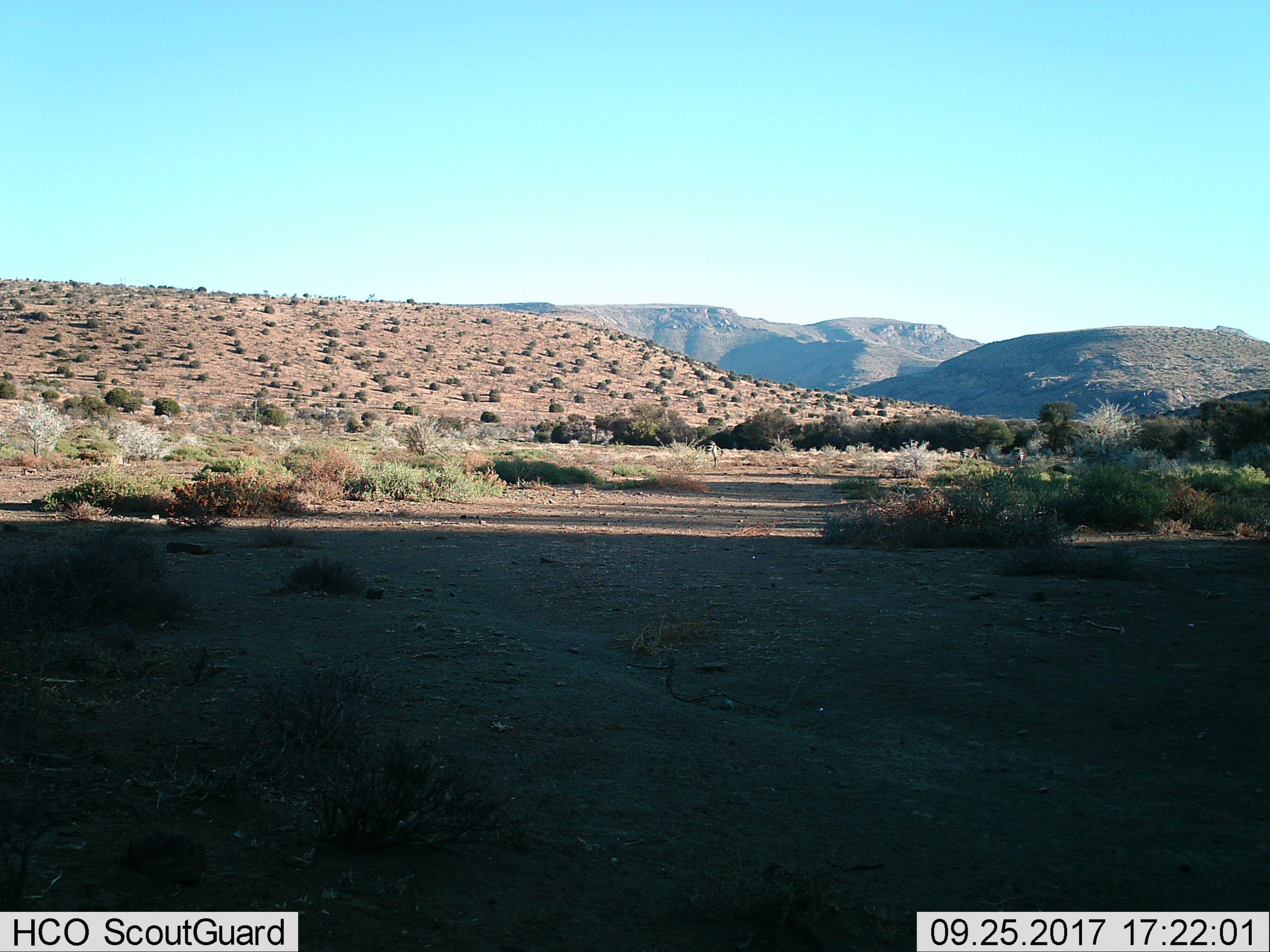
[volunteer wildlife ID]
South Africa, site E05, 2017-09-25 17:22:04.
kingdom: Animalia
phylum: Chordata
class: Mammalia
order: Perissodactyla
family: Equidae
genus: Equus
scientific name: Equus zebra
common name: mountain zebra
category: zebramountain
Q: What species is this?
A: Zebramountain (mountain zebra) (Equus zebra).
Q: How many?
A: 1.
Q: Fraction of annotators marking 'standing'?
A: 67%.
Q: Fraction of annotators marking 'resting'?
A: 0%.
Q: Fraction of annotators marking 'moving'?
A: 0%.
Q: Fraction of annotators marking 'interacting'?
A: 0%.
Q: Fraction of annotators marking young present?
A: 0%.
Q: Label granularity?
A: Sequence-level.